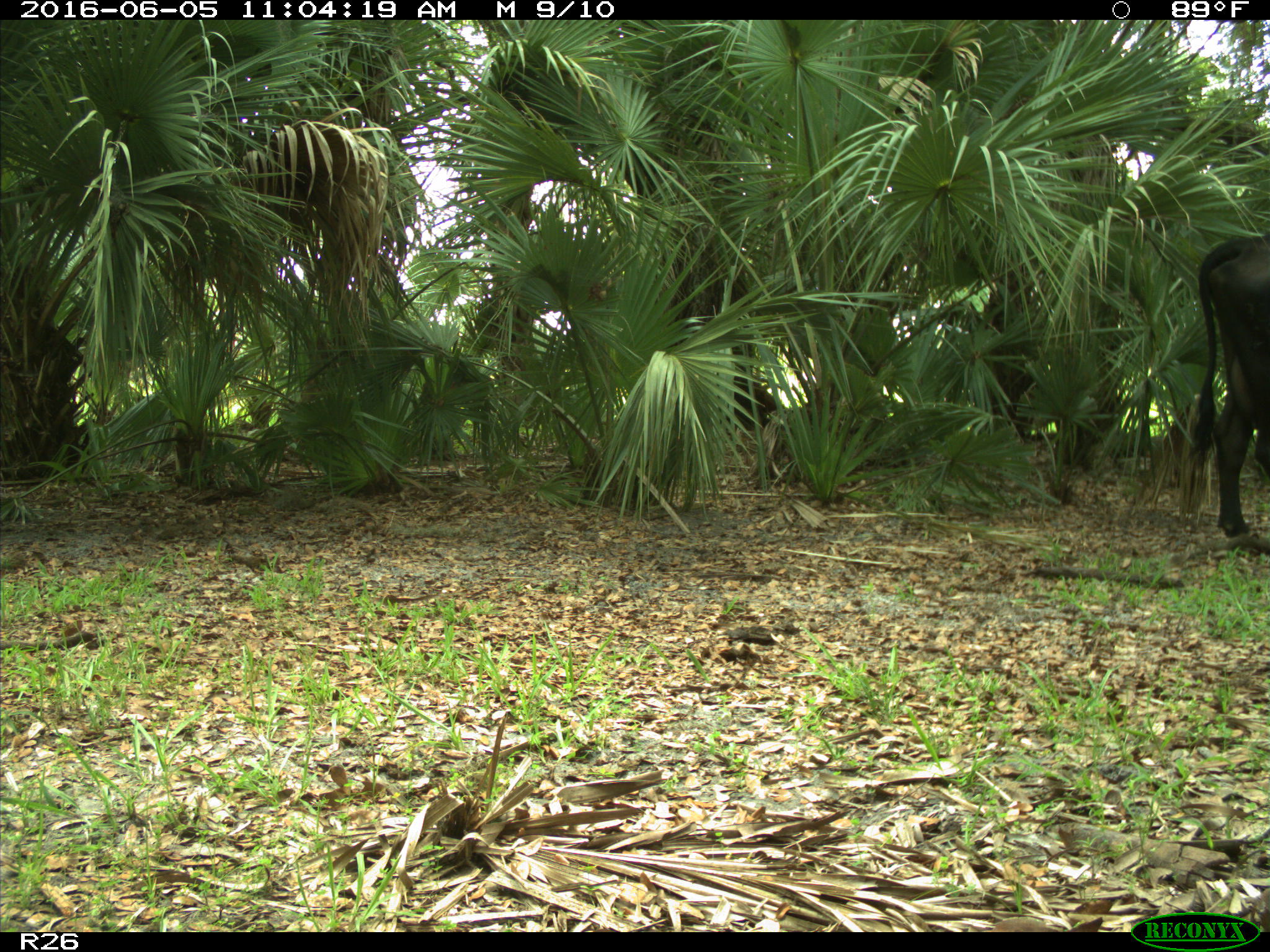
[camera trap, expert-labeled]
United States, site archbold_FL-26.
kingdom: Animalia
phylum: Chordata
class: Mammalia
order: Artiodactyla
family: Bovidae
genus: Bos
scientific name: Bos taurus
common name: domestic cow